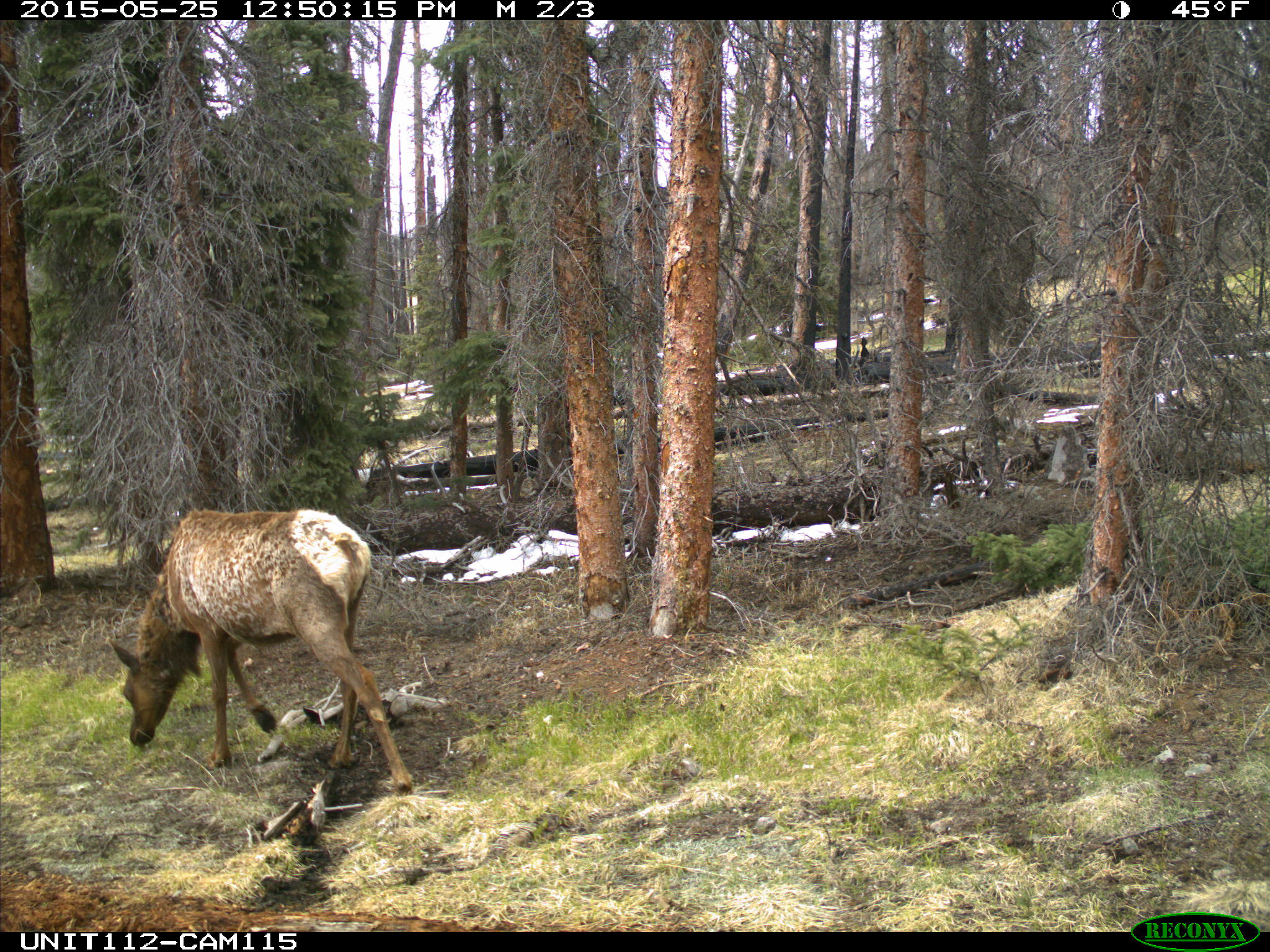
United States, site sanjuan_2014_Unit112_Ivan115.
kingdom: Animalia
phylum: Chordata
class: Mammalia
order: Artiodactyla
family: Cervidae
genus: Cervus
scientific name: Cervus elaphus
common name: red deer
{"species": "Cervus elaphus (red deer)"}